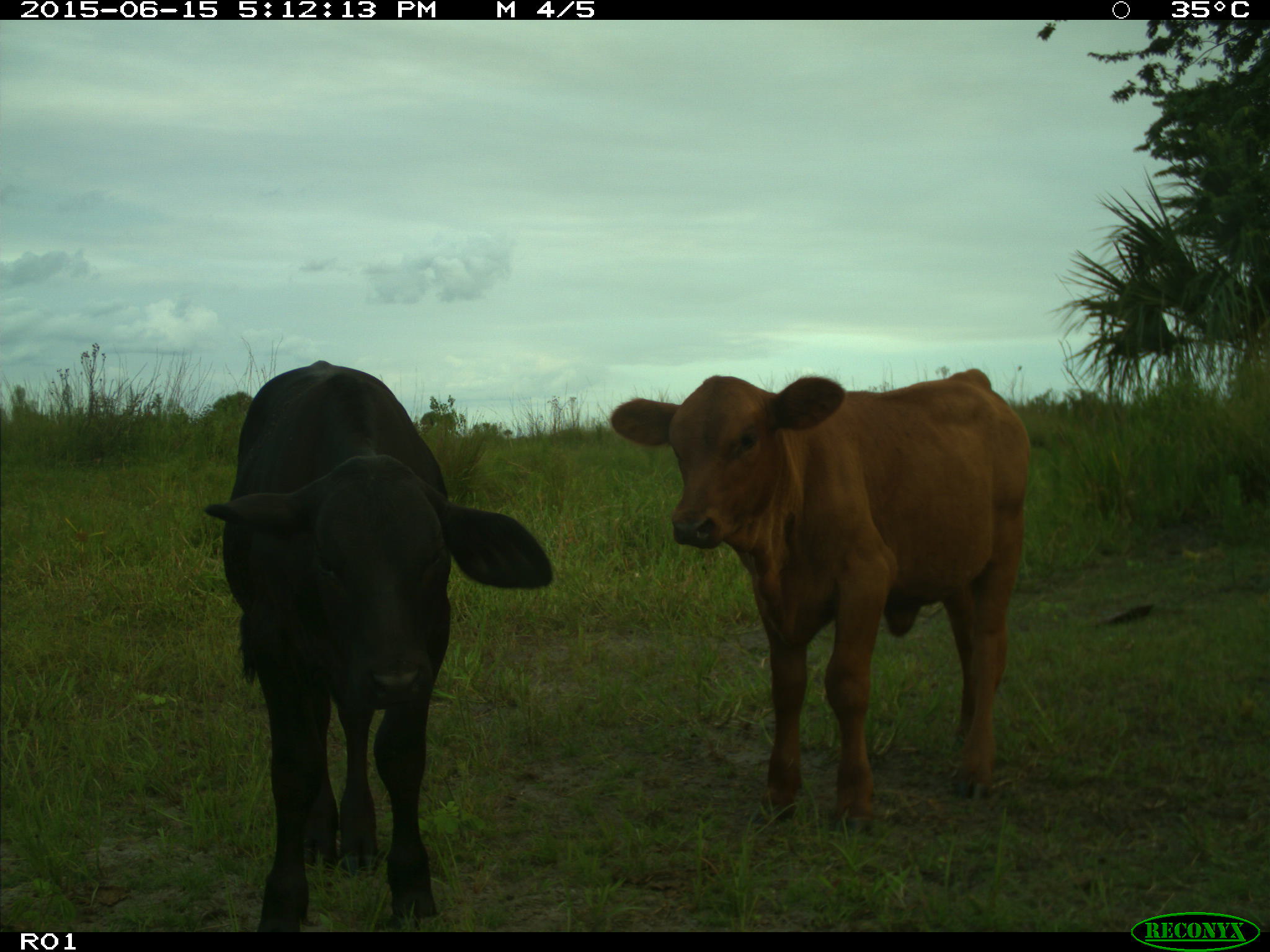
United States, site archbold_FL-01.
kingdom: Animalia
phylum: Chordata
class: Mammalia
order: Artiodactyla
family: Bovidae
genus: Bos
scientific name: Bos taurus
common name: domestic cow